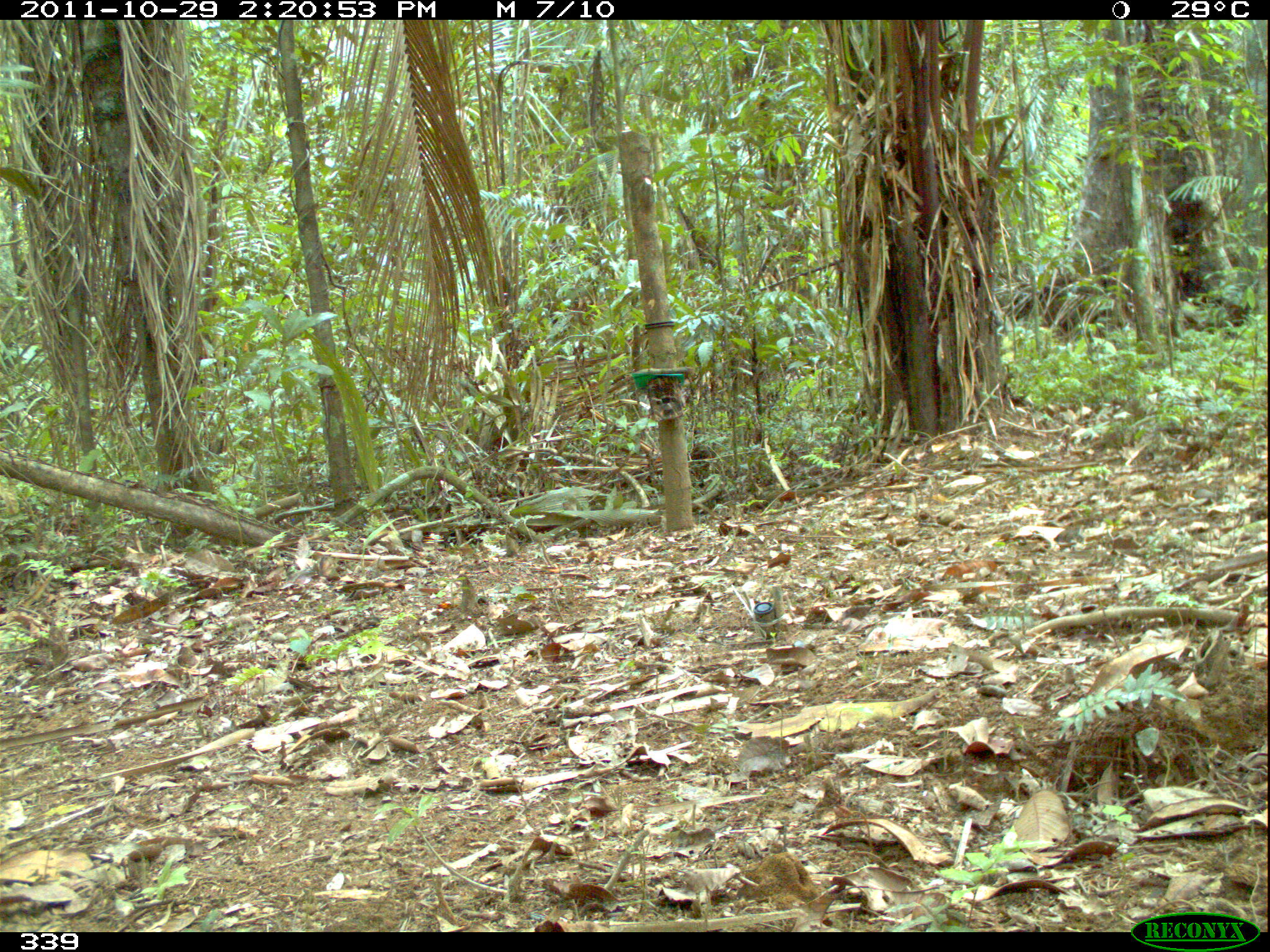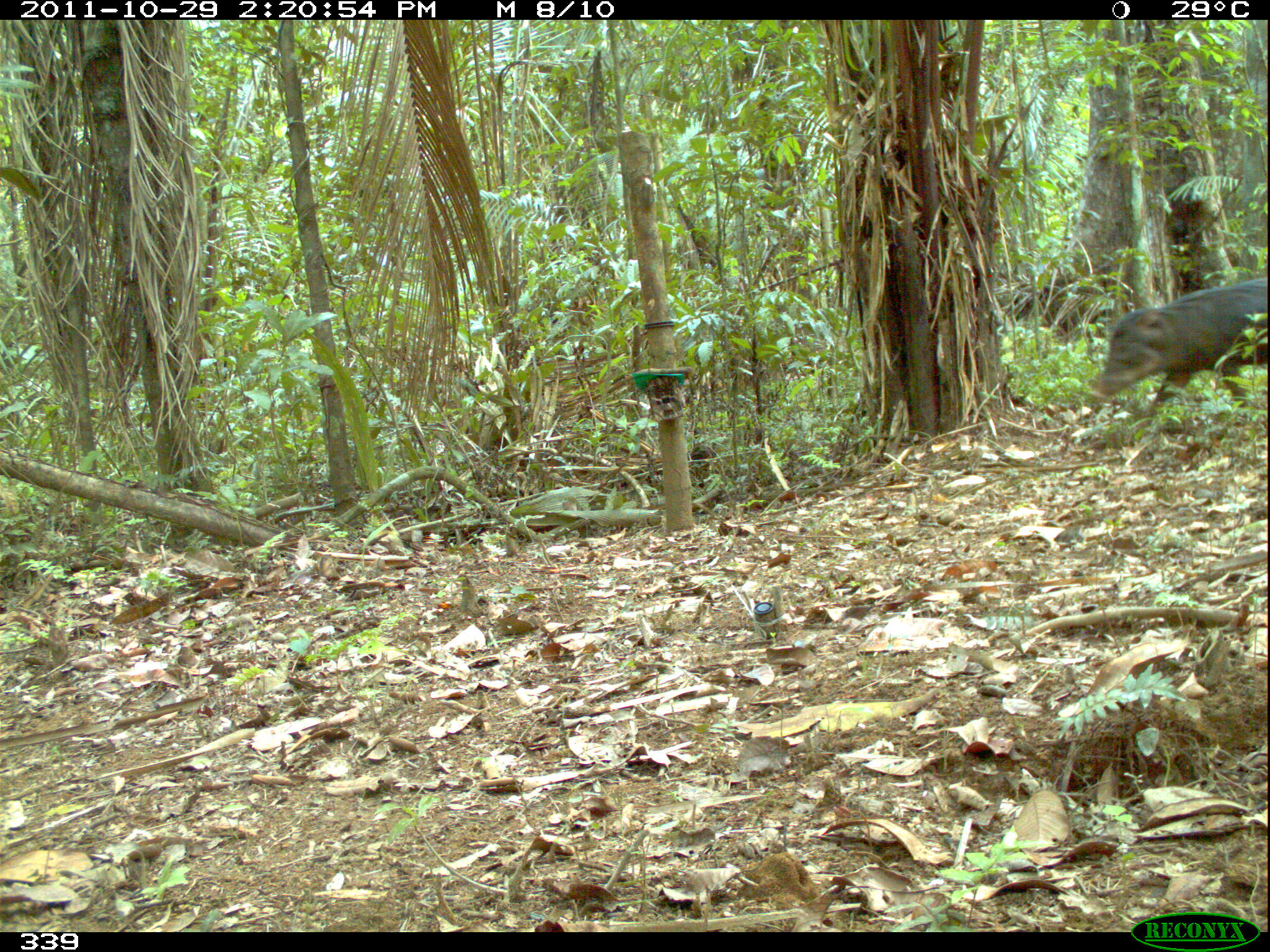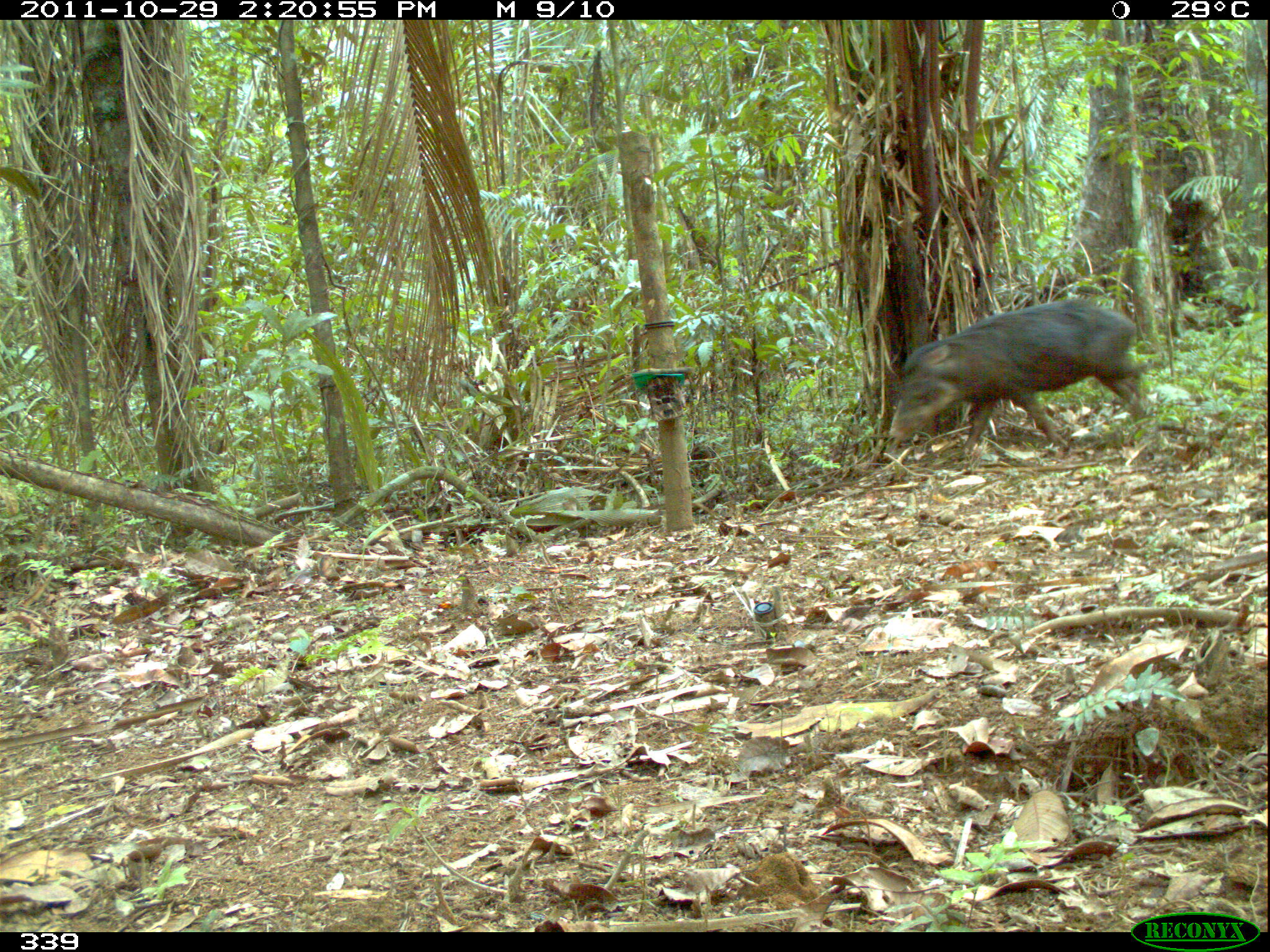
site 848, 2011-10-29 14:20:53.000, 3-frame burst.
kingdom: Animalia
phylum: Chordata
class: Mammalia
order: Artiodactyla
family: Tayassuidae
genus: Tayassu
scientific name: Tayassu pecari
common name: white-lipped peccary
Tayassu pecari (white-lipped peccary).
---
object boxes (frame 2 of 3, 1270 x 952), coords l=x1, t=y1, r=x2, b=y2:
tayassu pecari: l=1097, t=277, r=1267, b=403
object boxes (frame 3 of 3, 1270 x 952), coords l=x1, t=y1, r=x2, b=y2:
tayassu pecari: l=887, t=296, r=1169, b=462